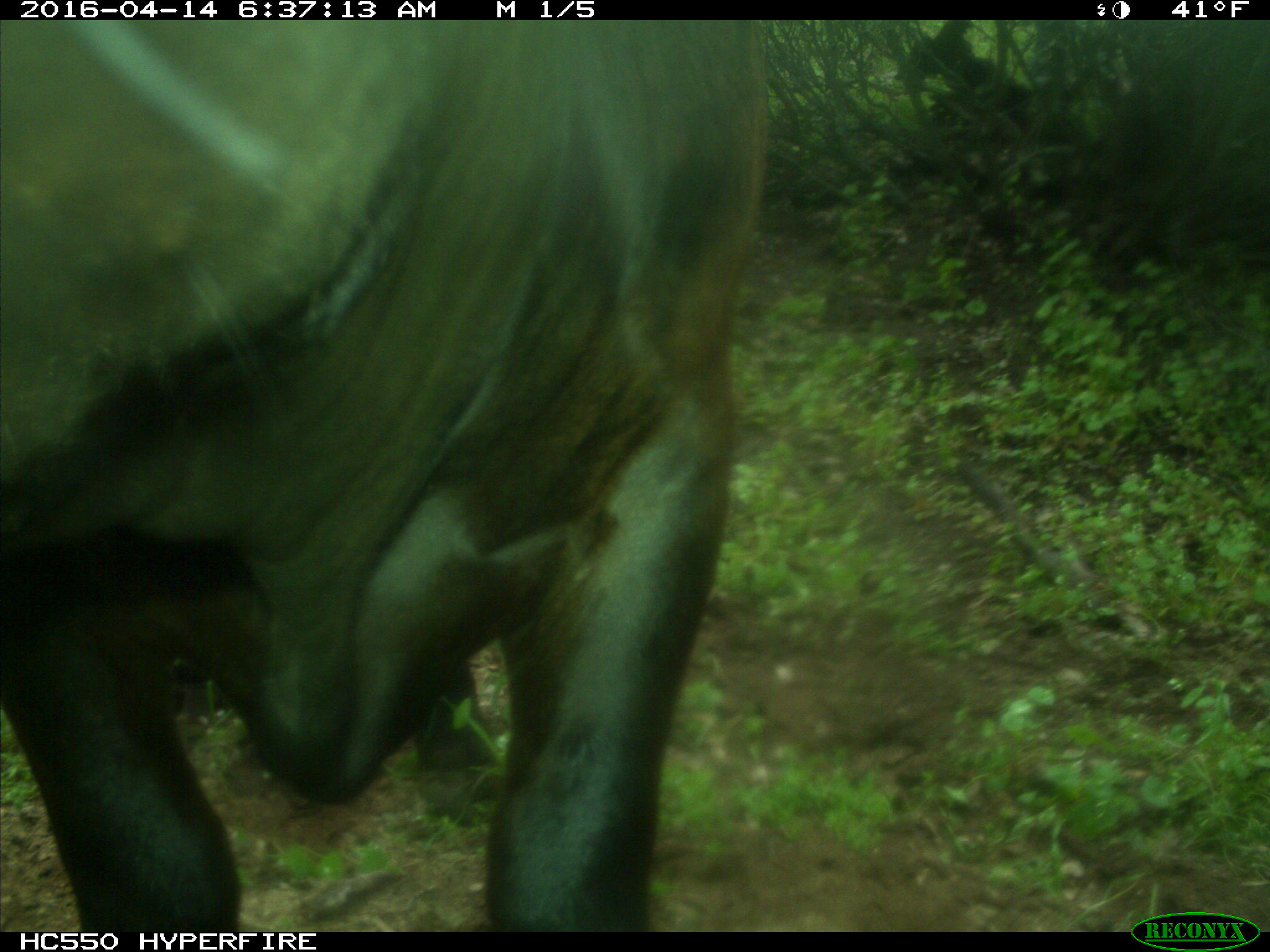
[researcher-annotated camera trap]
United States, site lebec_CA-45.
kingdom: Animalia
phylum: Chordata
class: Mammalia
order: Artiodactyla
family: Bovidae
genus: Bos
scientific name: Bos taurus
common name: domestic cow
Bos taurus (domestic cow).